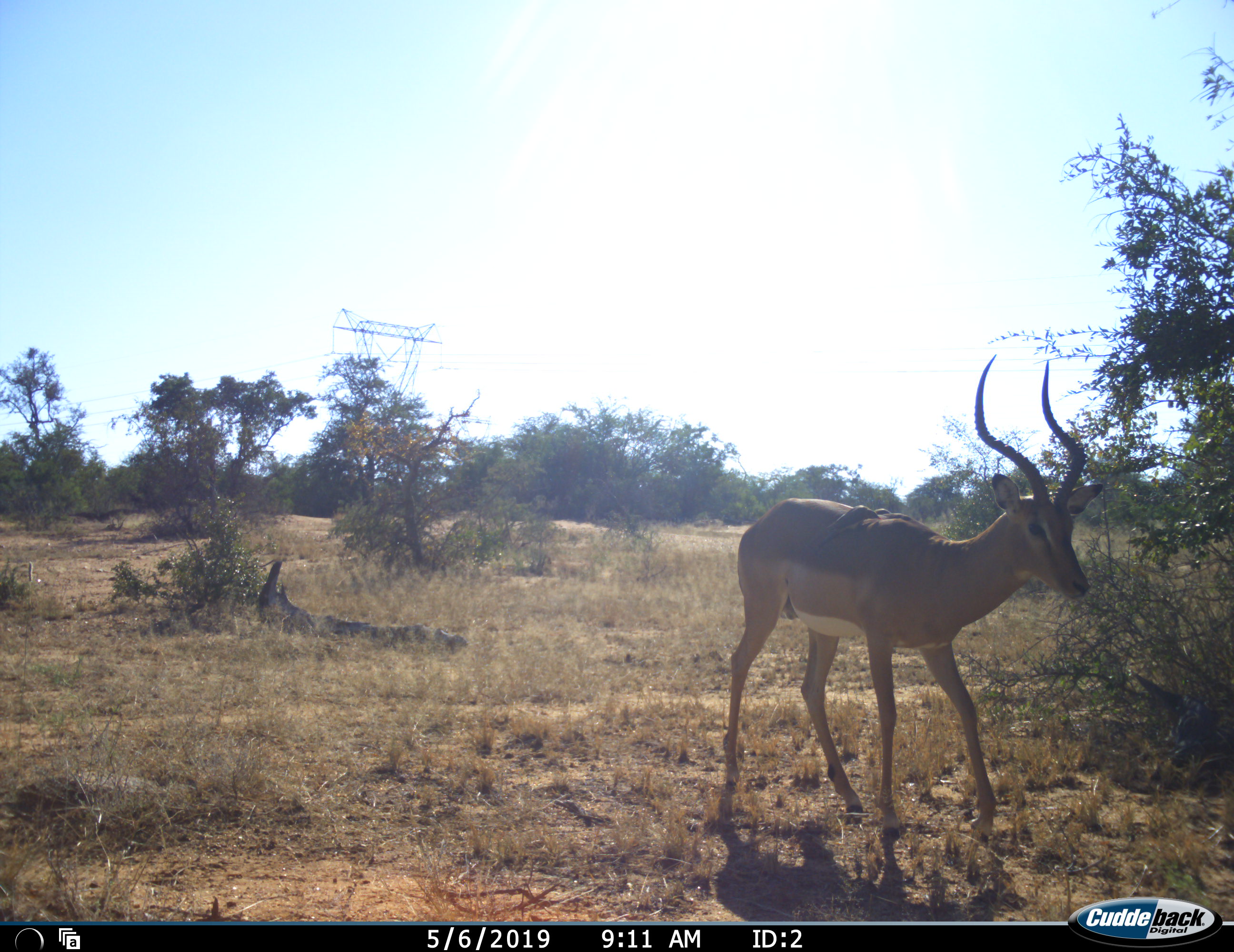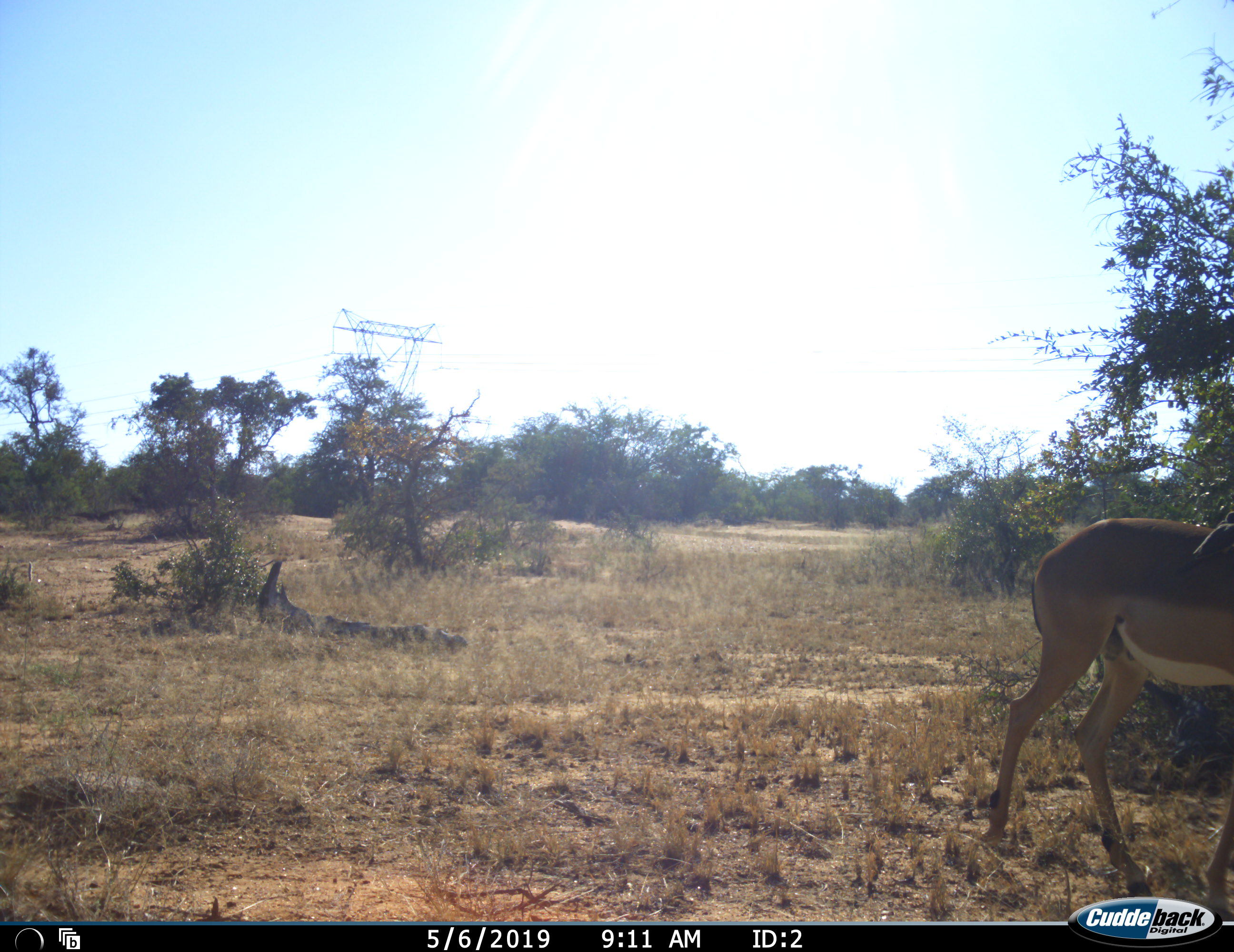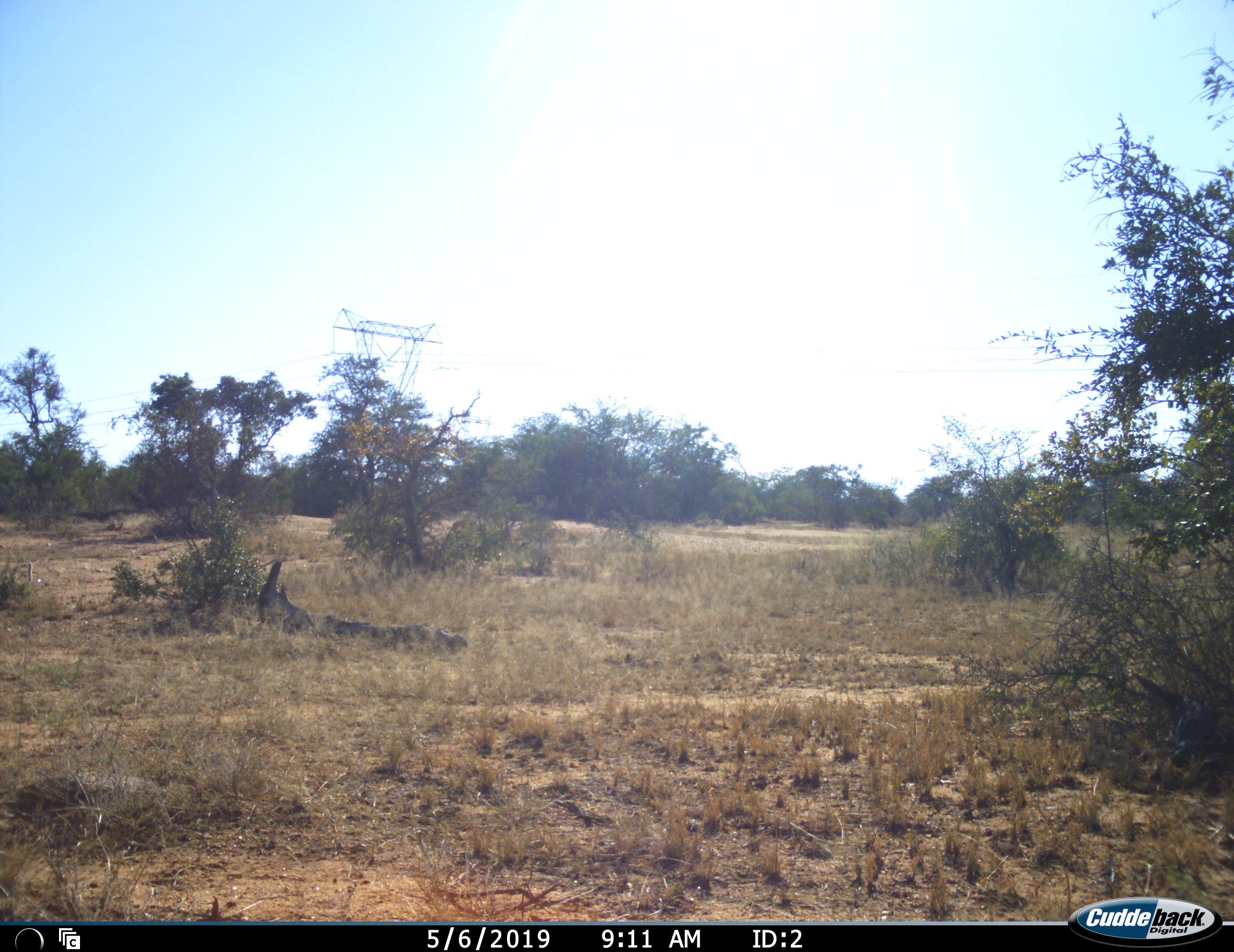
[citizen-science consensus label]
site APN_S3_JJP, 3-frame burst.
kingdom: Animalia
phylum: Chordata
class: Mammalia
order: Artiodactyla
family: Bovidae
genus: Aepyceros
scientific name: Aepyceros melampus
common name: impala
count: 1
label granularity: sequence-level